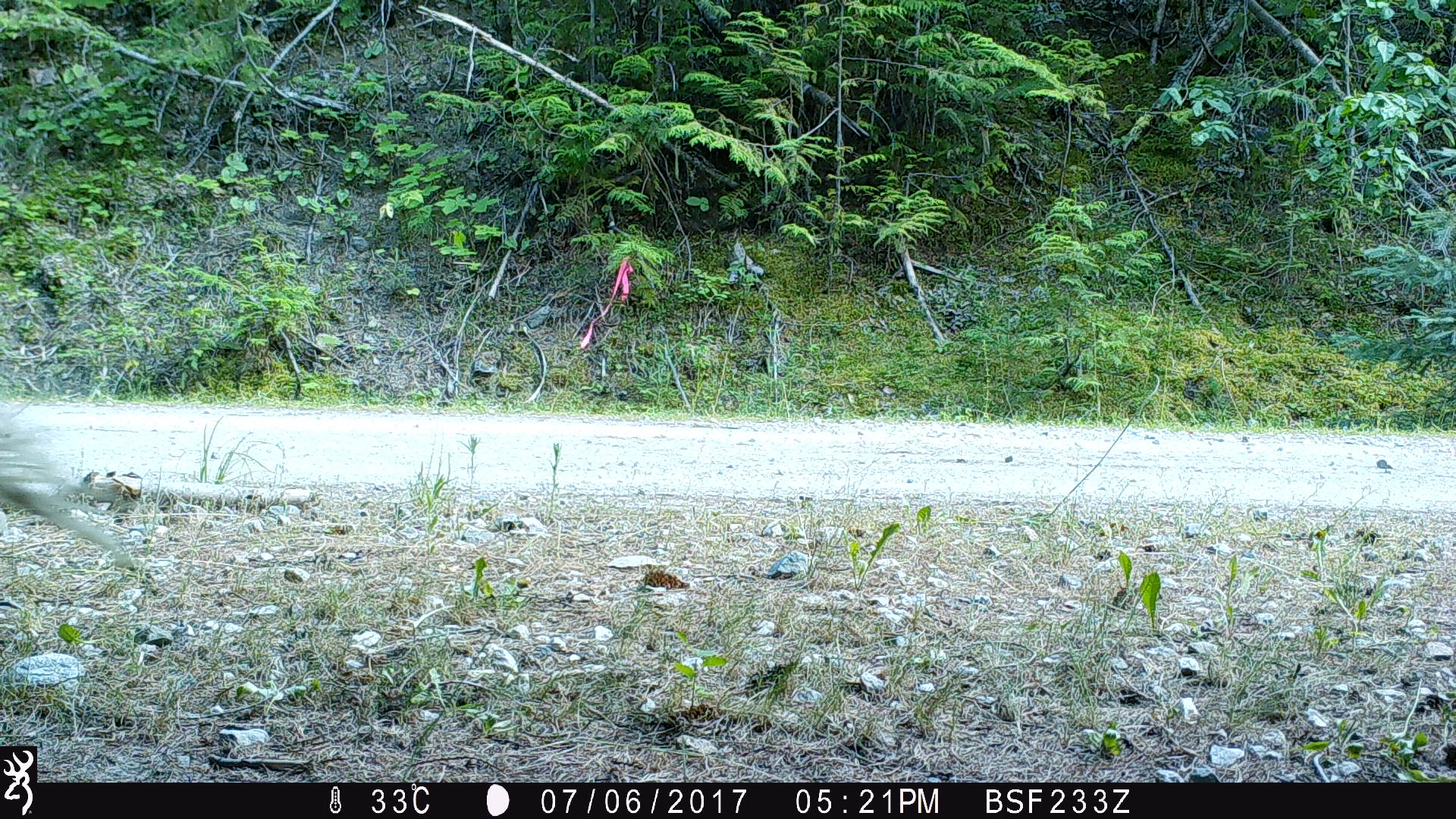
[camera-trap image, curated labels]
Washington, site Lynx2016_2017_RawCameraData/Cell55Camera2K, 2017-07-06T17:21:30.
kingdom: Animalia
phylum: Chordata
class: Mammalia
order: Artiodactyla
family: Bovidae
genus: Bos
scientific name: Bos taurus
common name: domestic cattle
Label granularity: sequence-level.